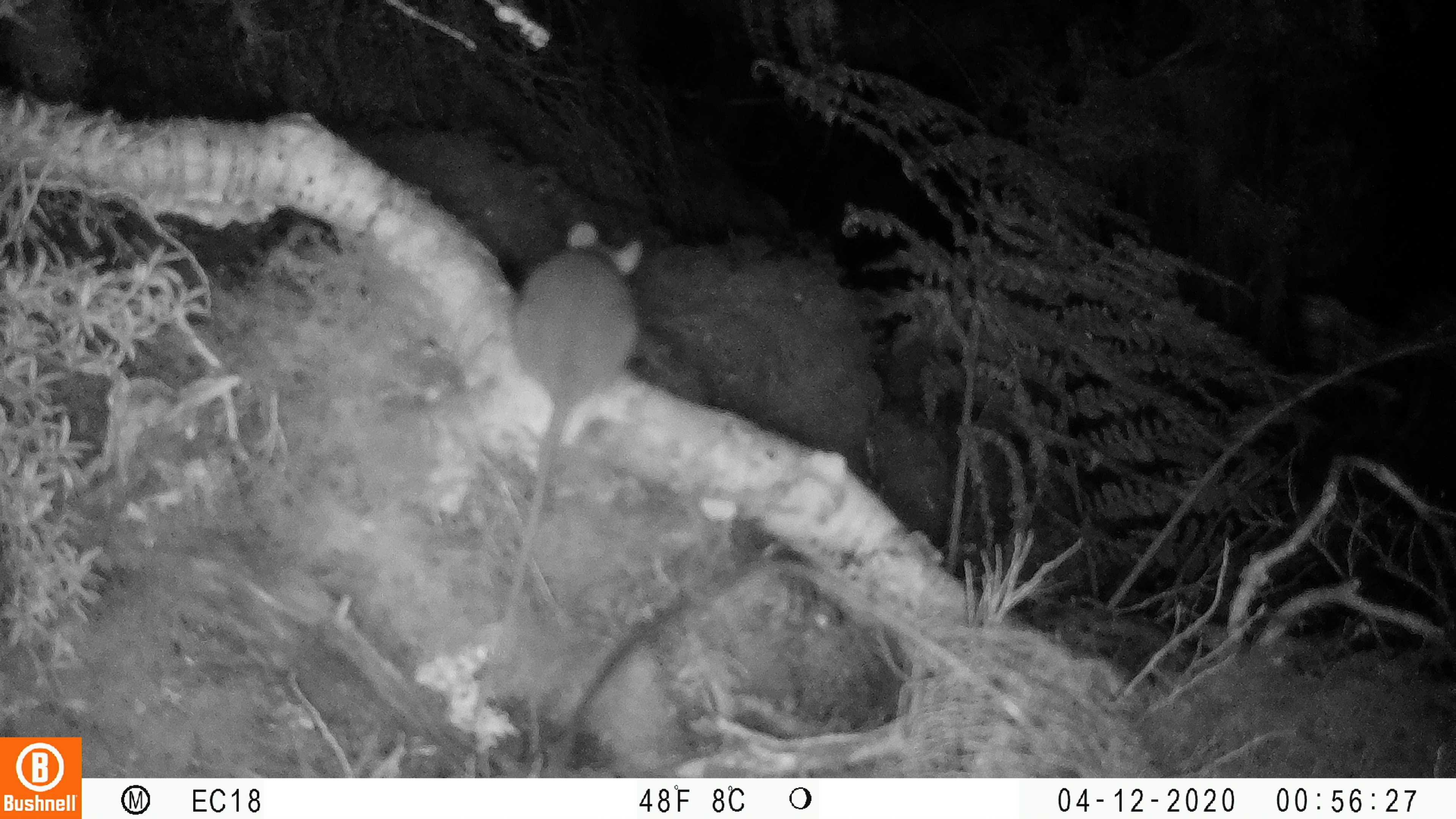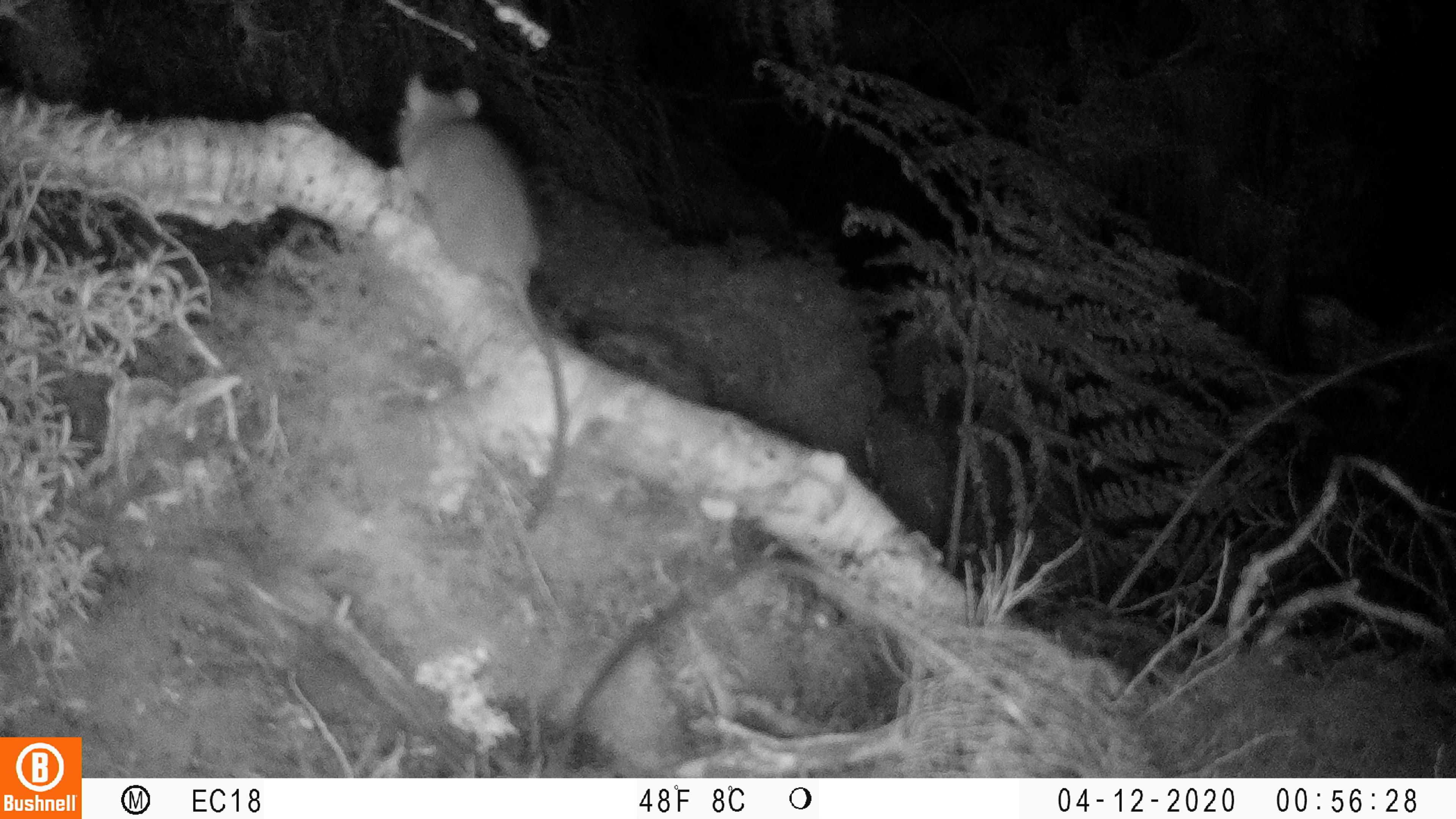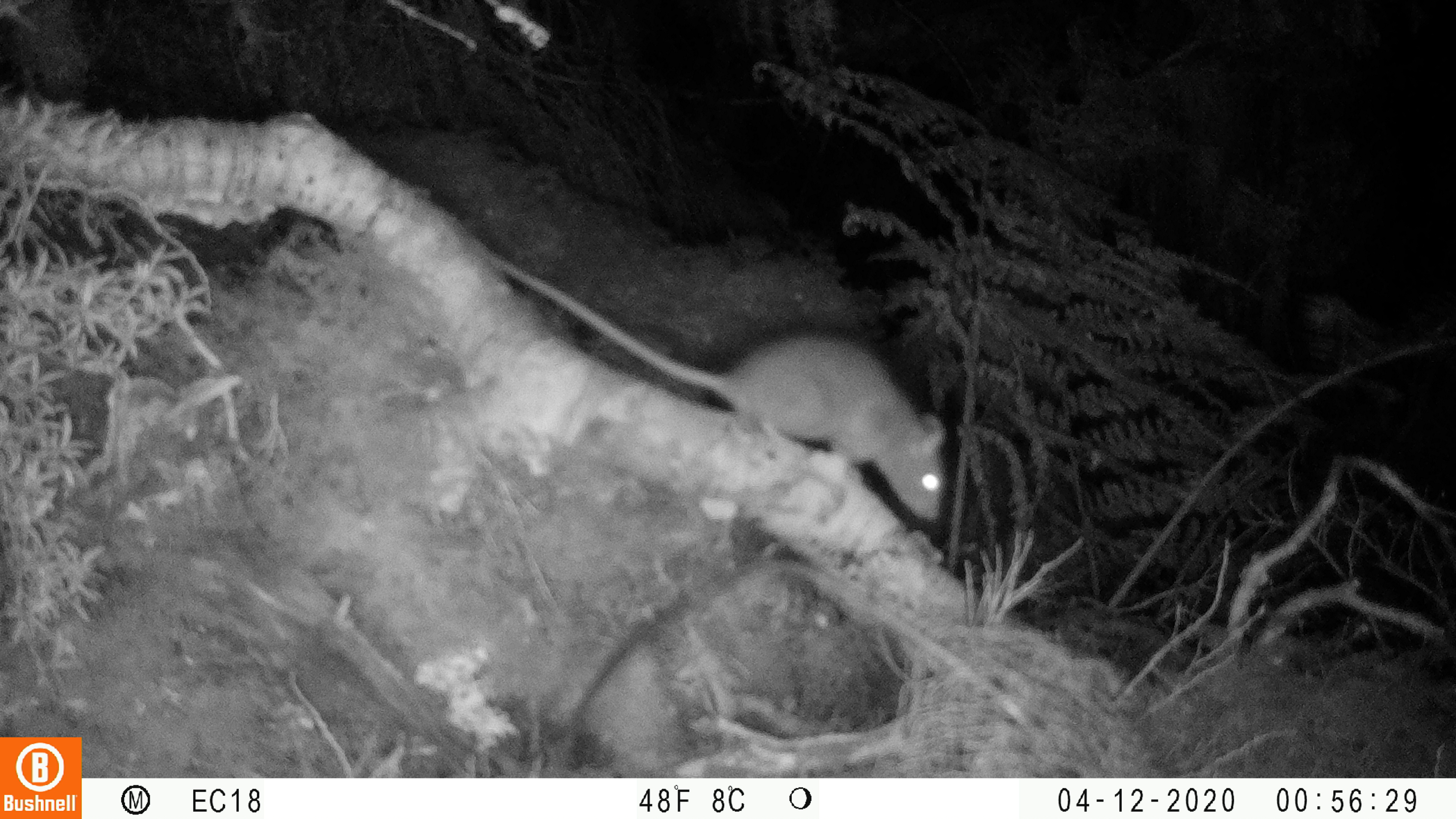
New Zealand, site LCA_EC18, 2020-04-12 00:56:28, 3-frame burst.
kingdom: Animalia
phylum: Chordata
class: Mammalia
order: Rodentia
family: Muridae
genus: Rattus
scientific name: Rattus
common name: rat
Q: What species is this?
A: Rat (Rattus).